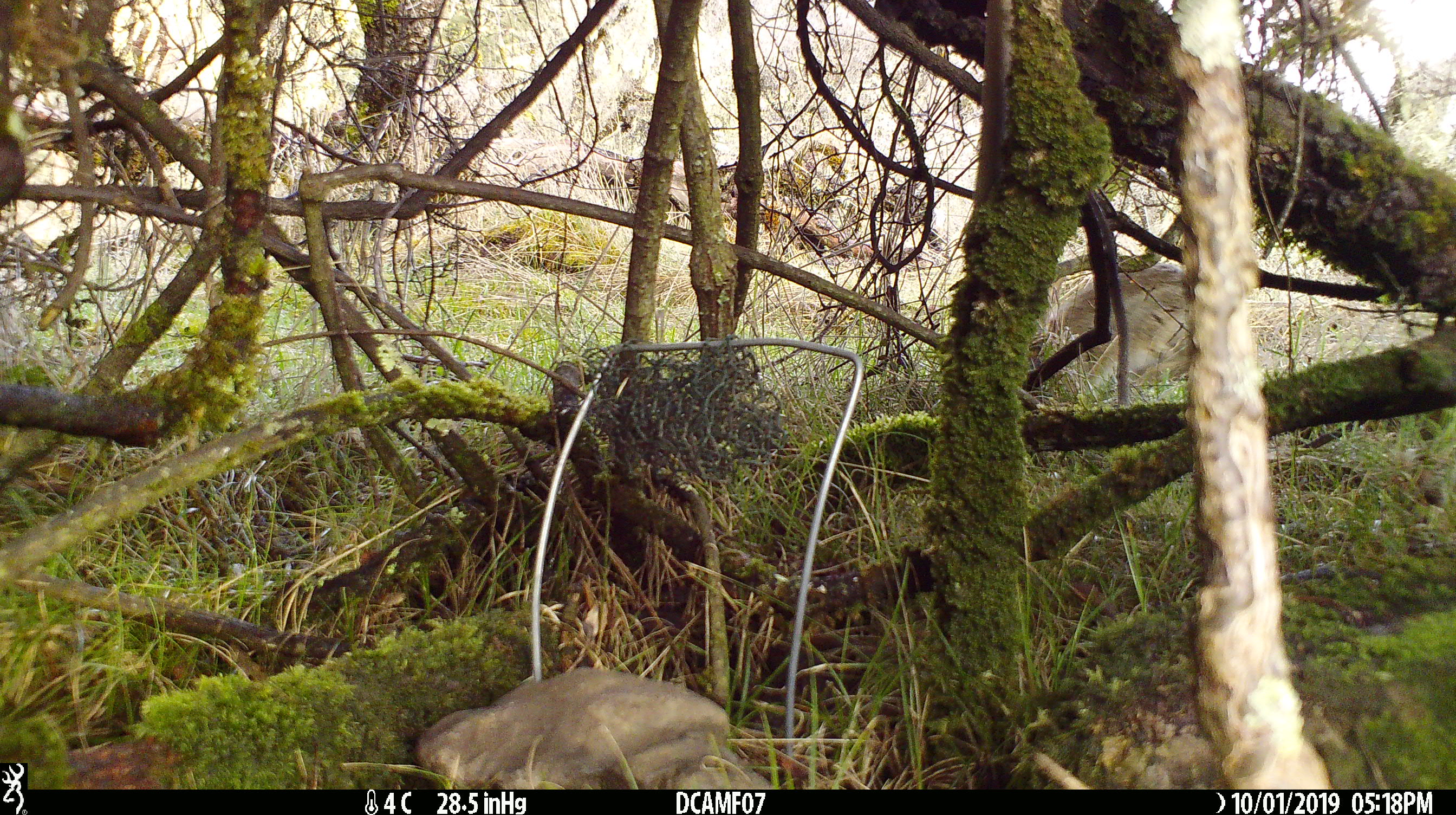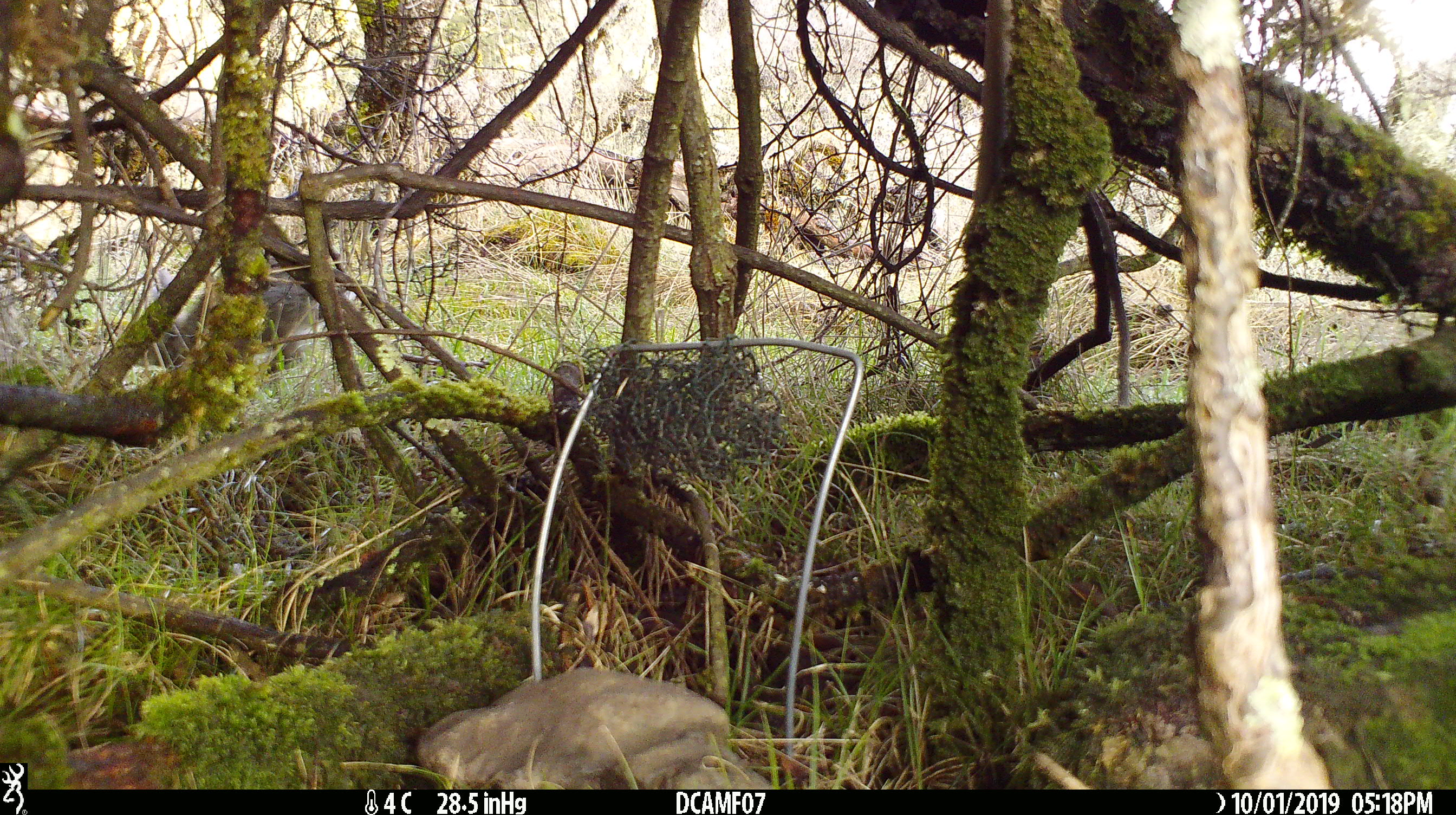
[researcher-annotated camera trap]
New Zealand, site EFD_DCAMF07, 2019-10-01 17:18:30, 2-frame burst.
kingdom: Animalia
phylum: Chordata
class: Mammalia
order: Lagomorpha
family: Leporidae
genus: Oryctolagus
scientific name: Oryctolagus cuniculus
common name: european rabbit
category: rabbit